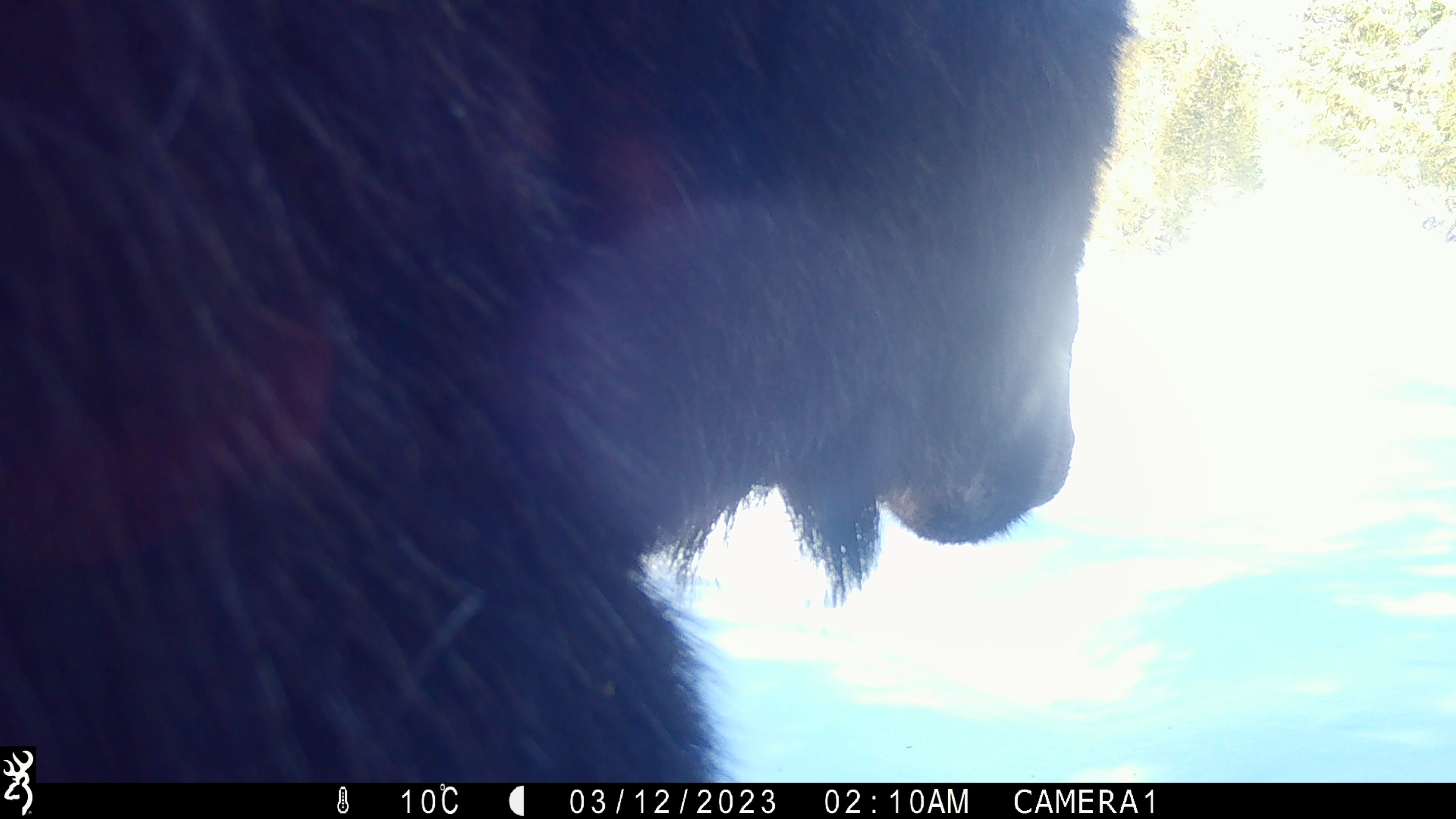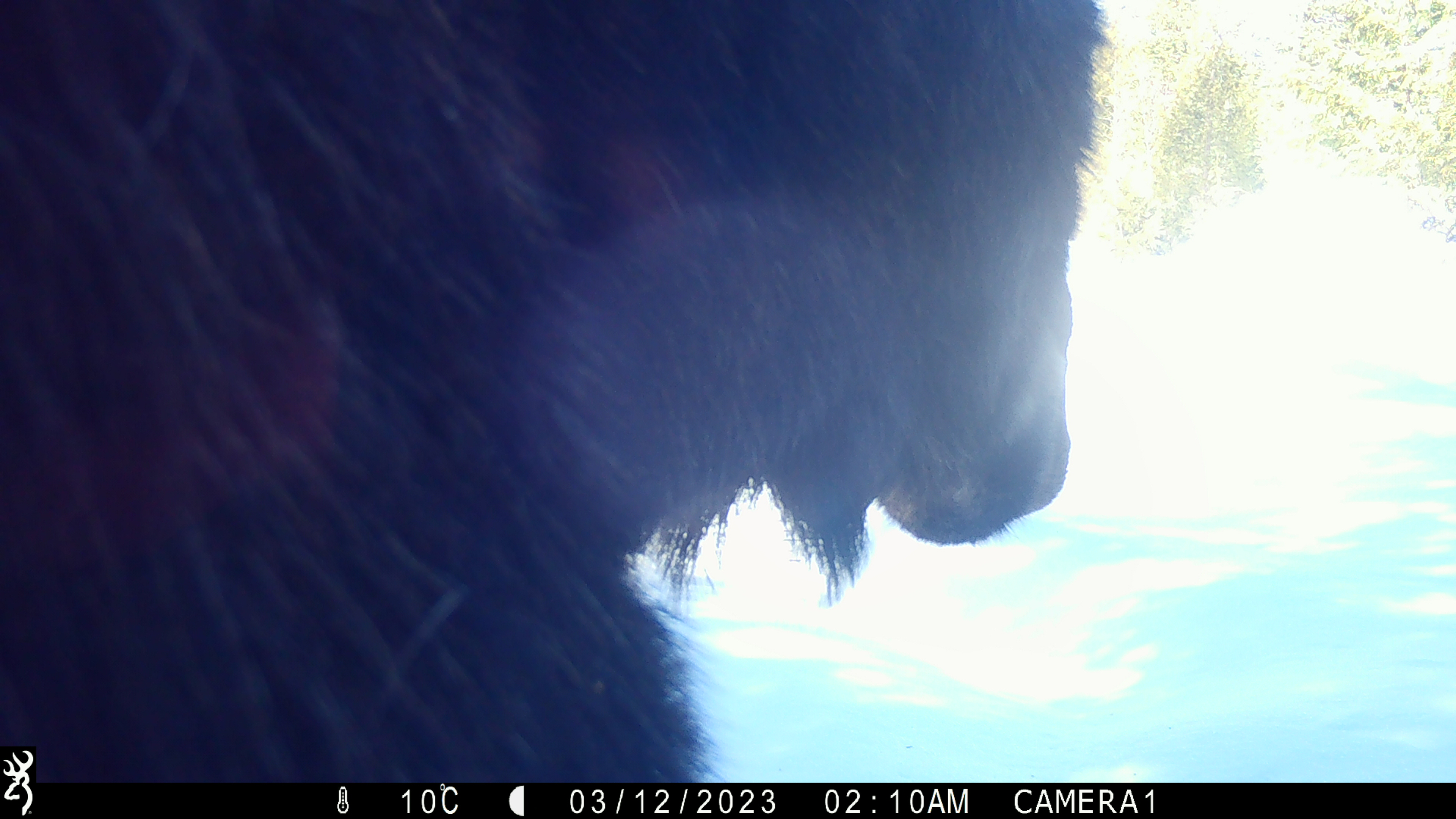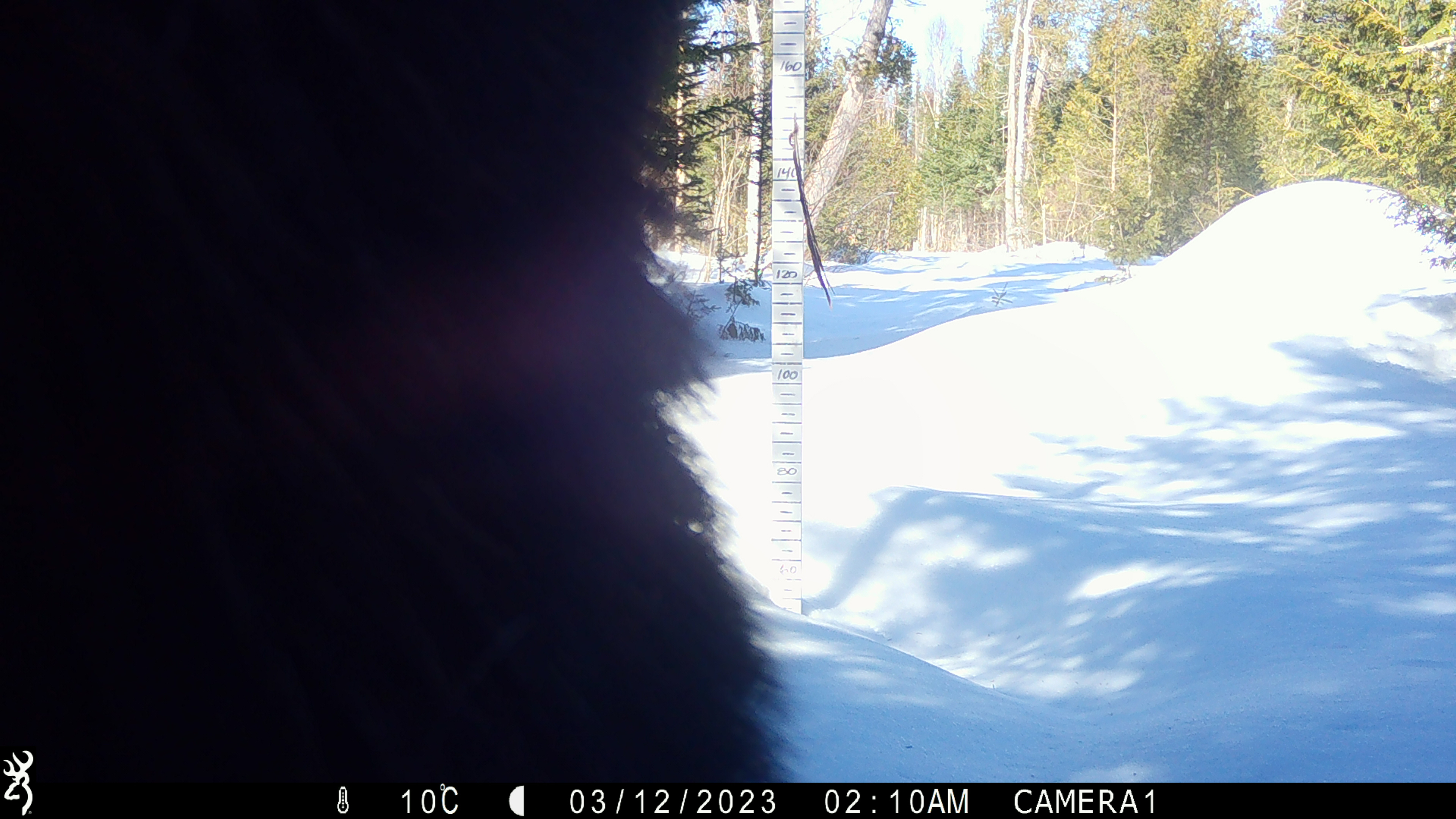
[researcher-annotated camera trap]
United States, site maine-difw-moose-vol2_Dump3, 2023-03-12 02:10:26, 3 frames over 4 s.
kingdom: Animalia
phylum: Chordata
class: Mammalia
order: Artiodactyla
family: Cervidae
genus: Alces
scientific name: Alces alces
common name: moose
Moose (Alces alces).